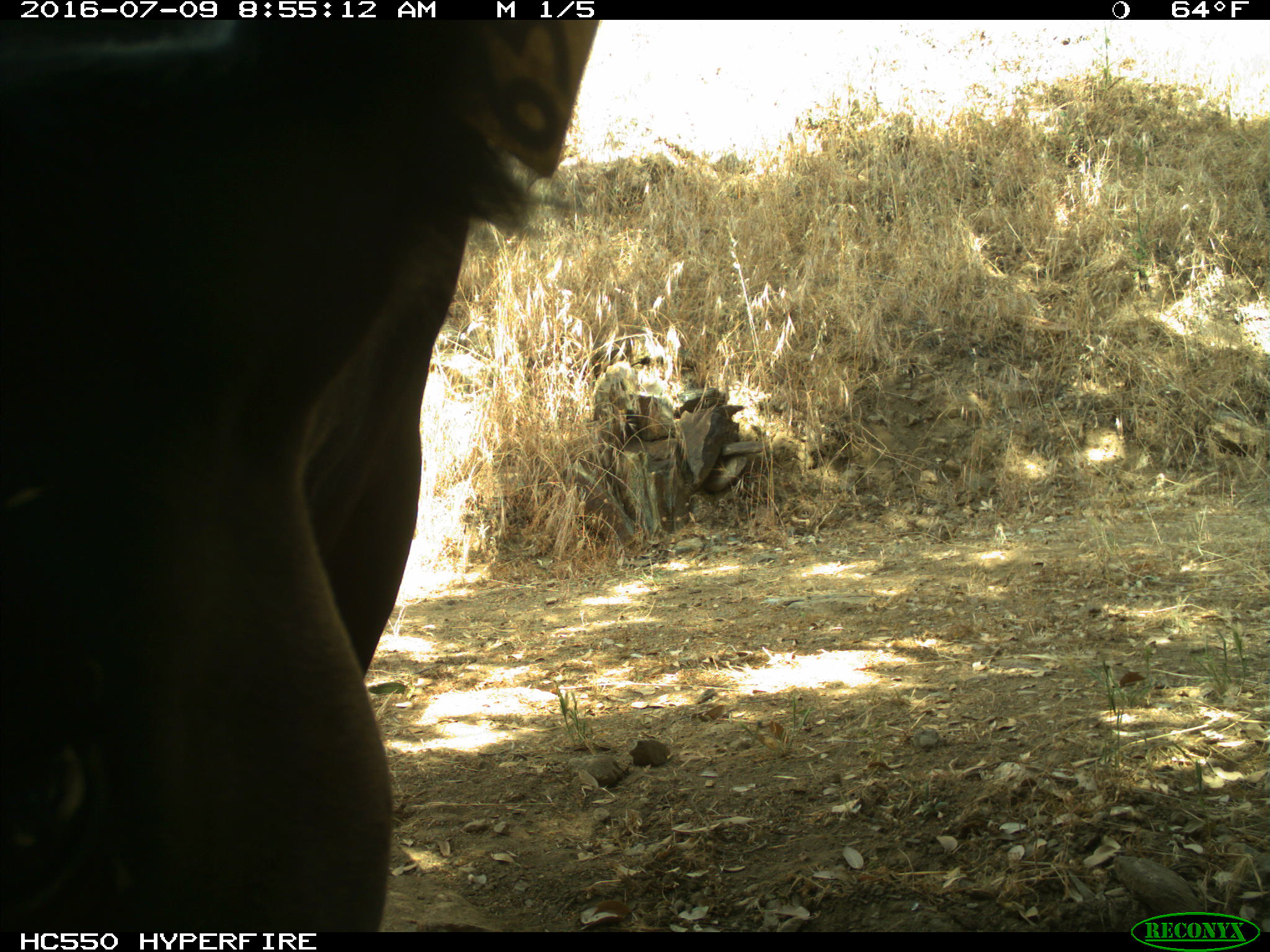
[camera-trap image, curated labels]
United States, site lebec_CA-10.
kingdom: Animalia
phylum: Chordata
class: Mammalia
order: Artiodactyla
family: Bovidae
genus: Bos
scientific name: Bos taurus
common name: domestic cow